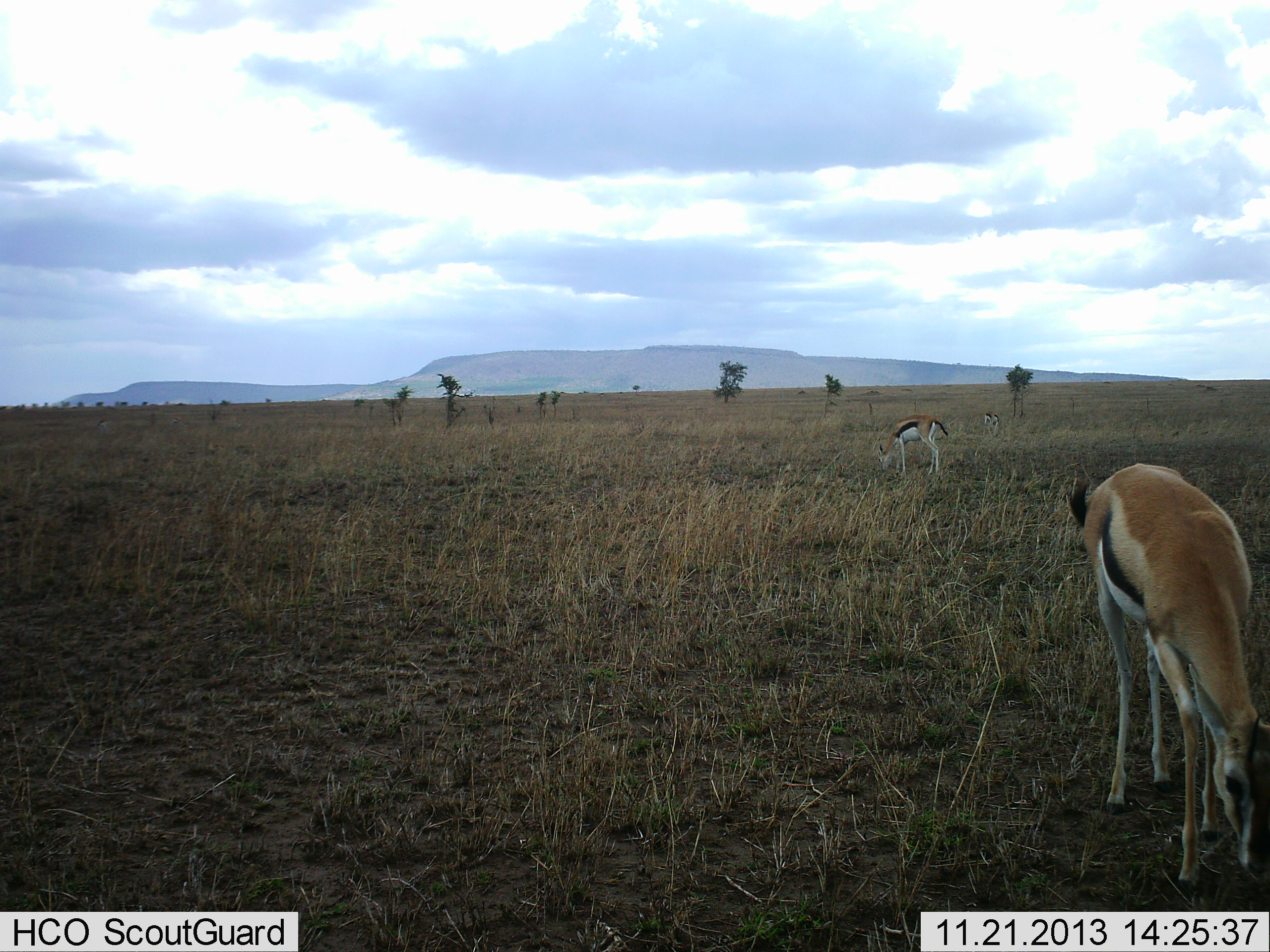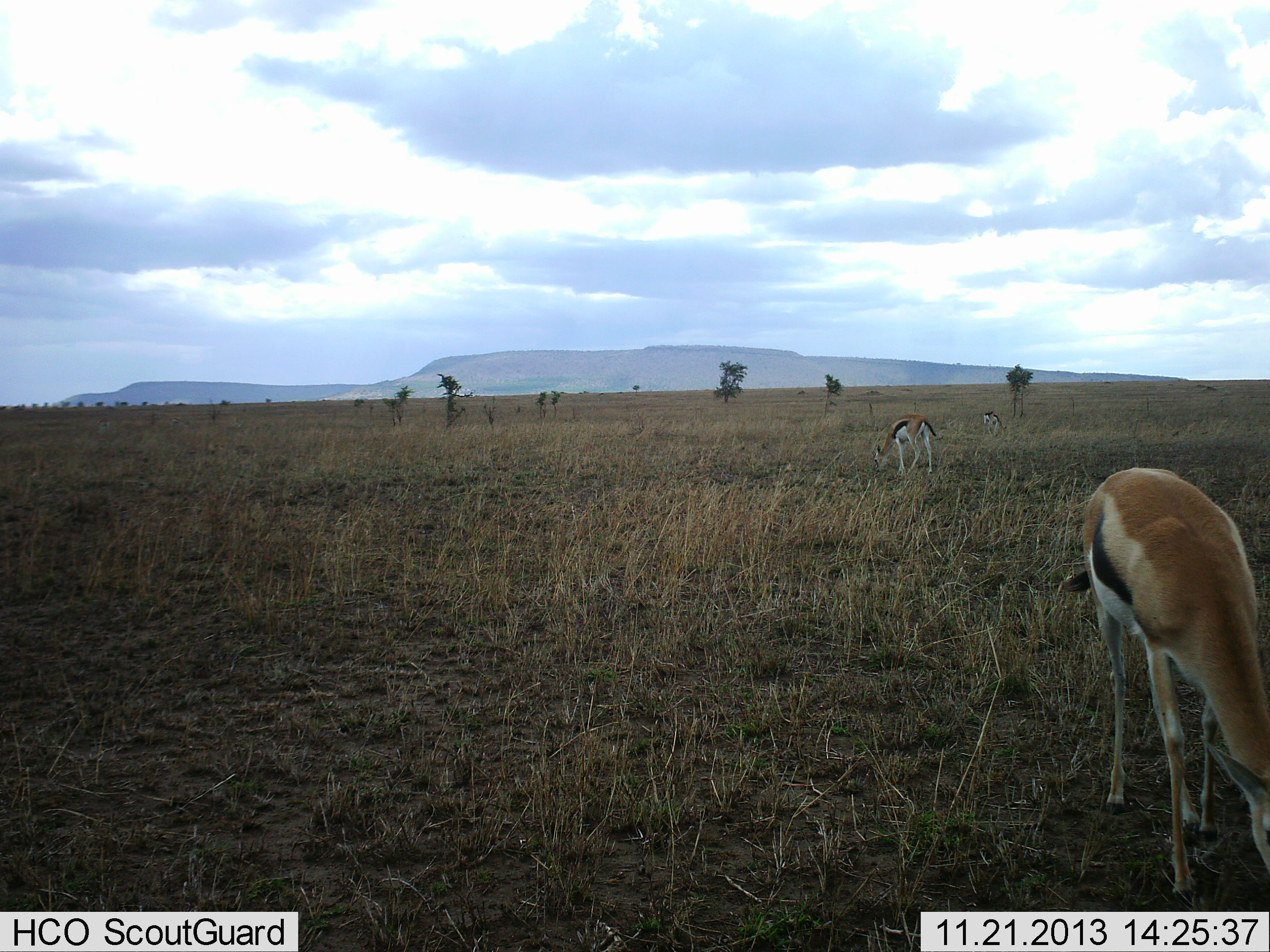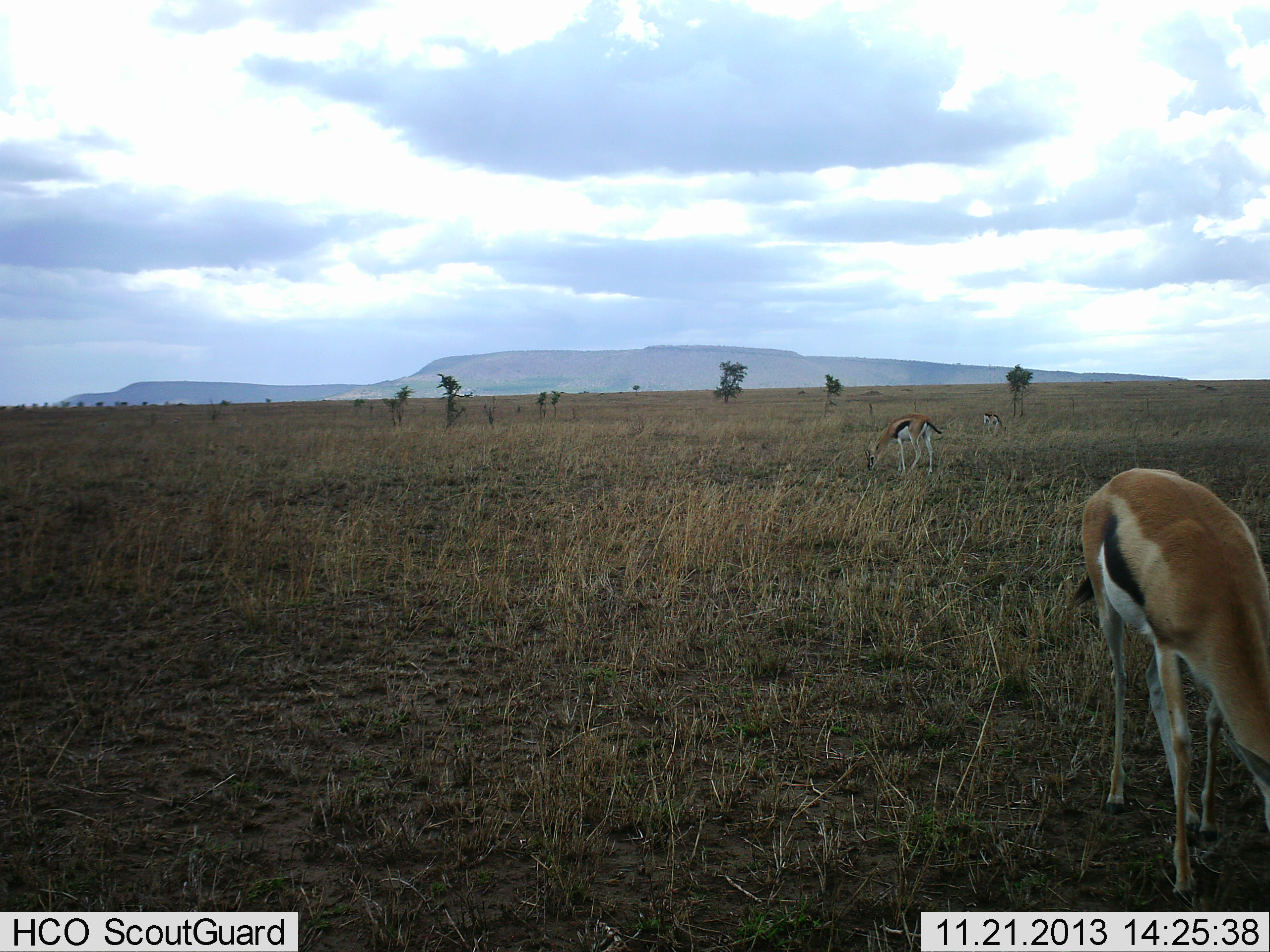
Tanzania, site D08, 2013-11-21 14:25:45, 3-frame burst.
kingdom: Animalia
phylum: Chordata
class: Mammalia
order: Artiodactyla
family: Bovidae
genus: Eudorcas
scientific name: Eudorcas thomsonii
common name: thomson's gazelle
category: gazellethomsons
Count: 3.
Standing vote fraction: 30%.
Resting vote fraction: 0%.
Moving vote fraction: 0%.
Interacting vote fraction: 0%.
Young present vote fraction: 0%.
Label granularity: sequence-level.